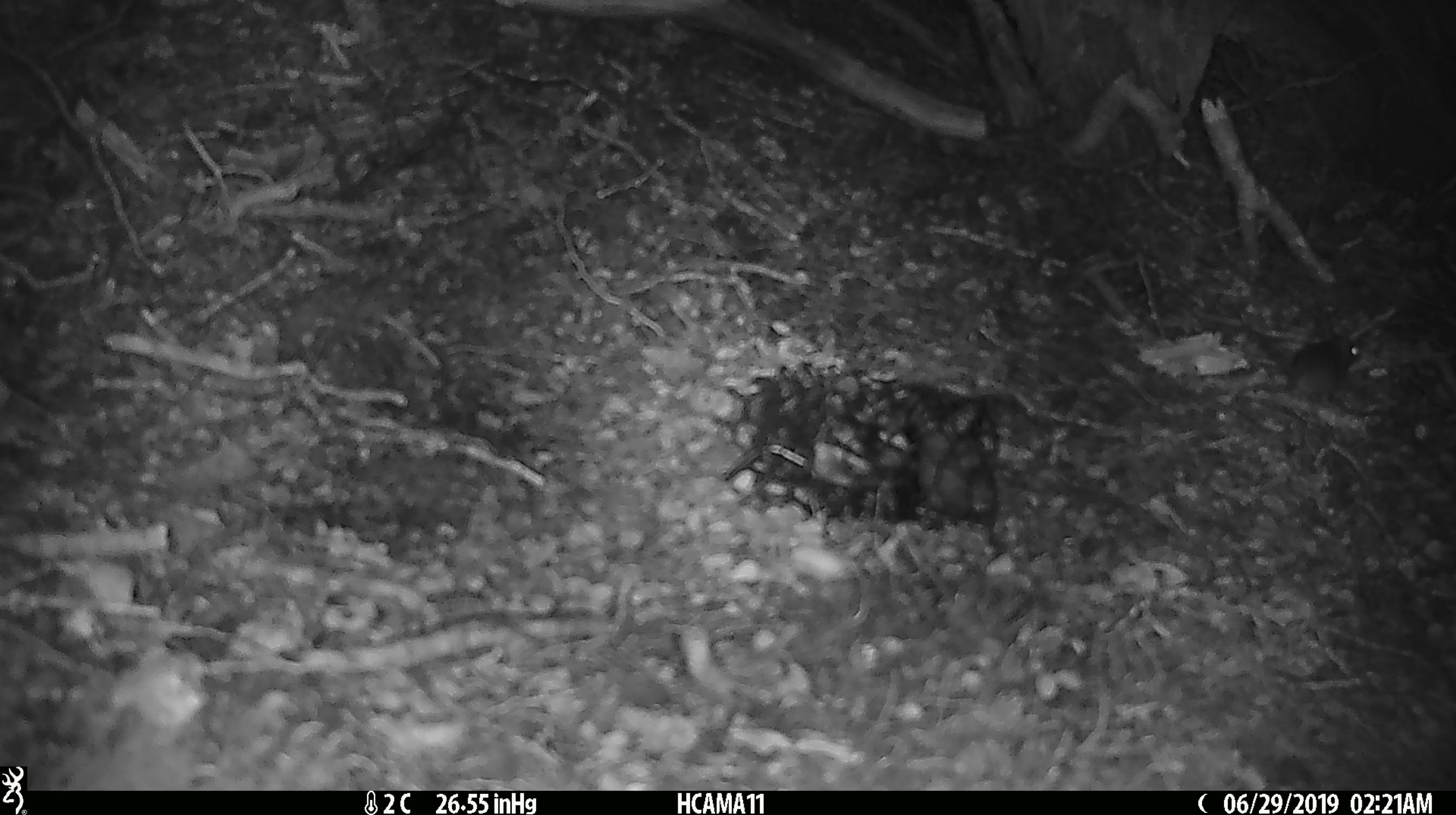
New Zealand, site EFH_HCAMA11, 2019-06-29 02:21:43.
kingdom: Animalia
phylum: Chordata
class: Mammalia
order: Rodentia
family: Muridae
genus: Mus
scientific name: Mus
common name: mouse